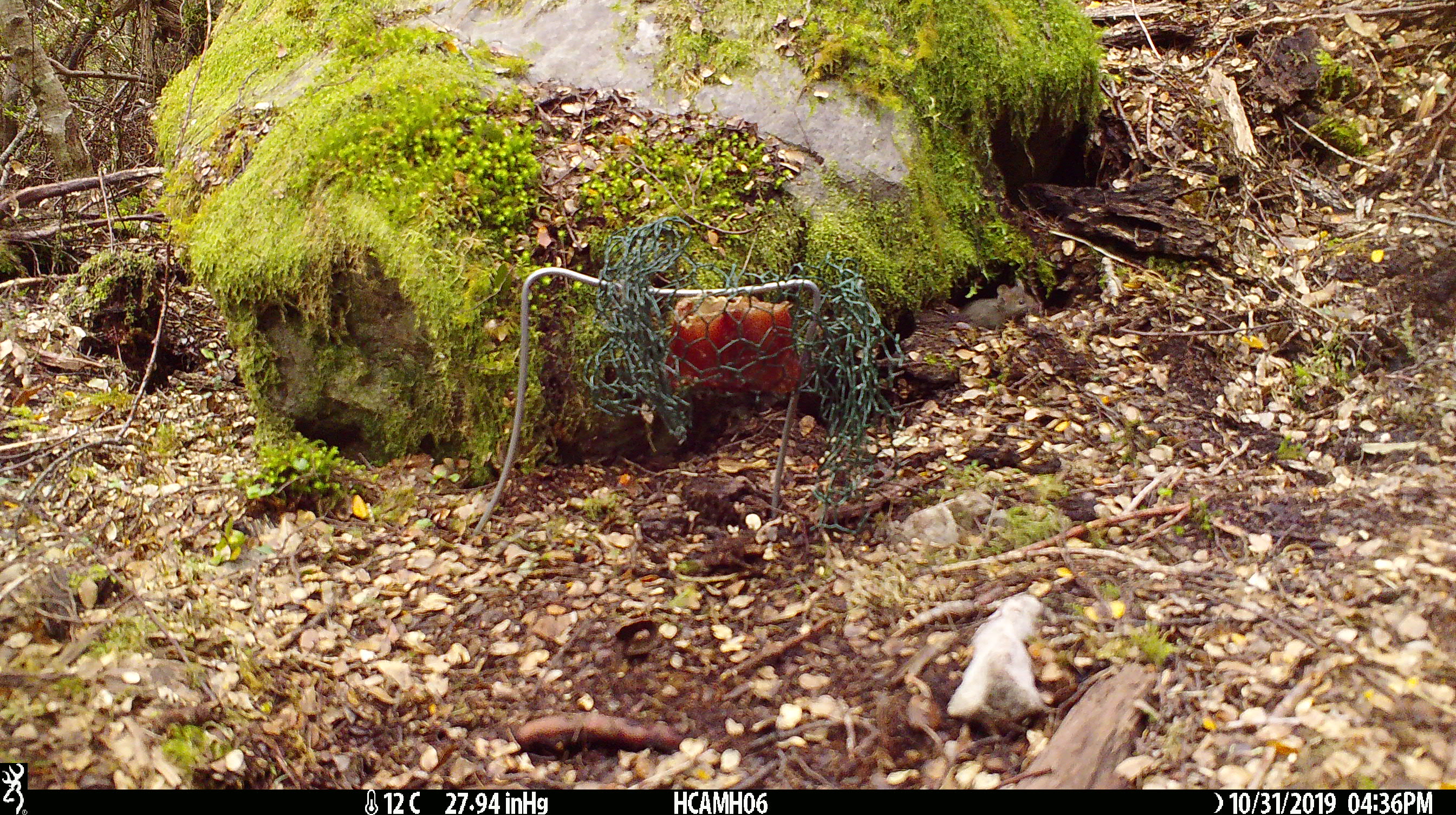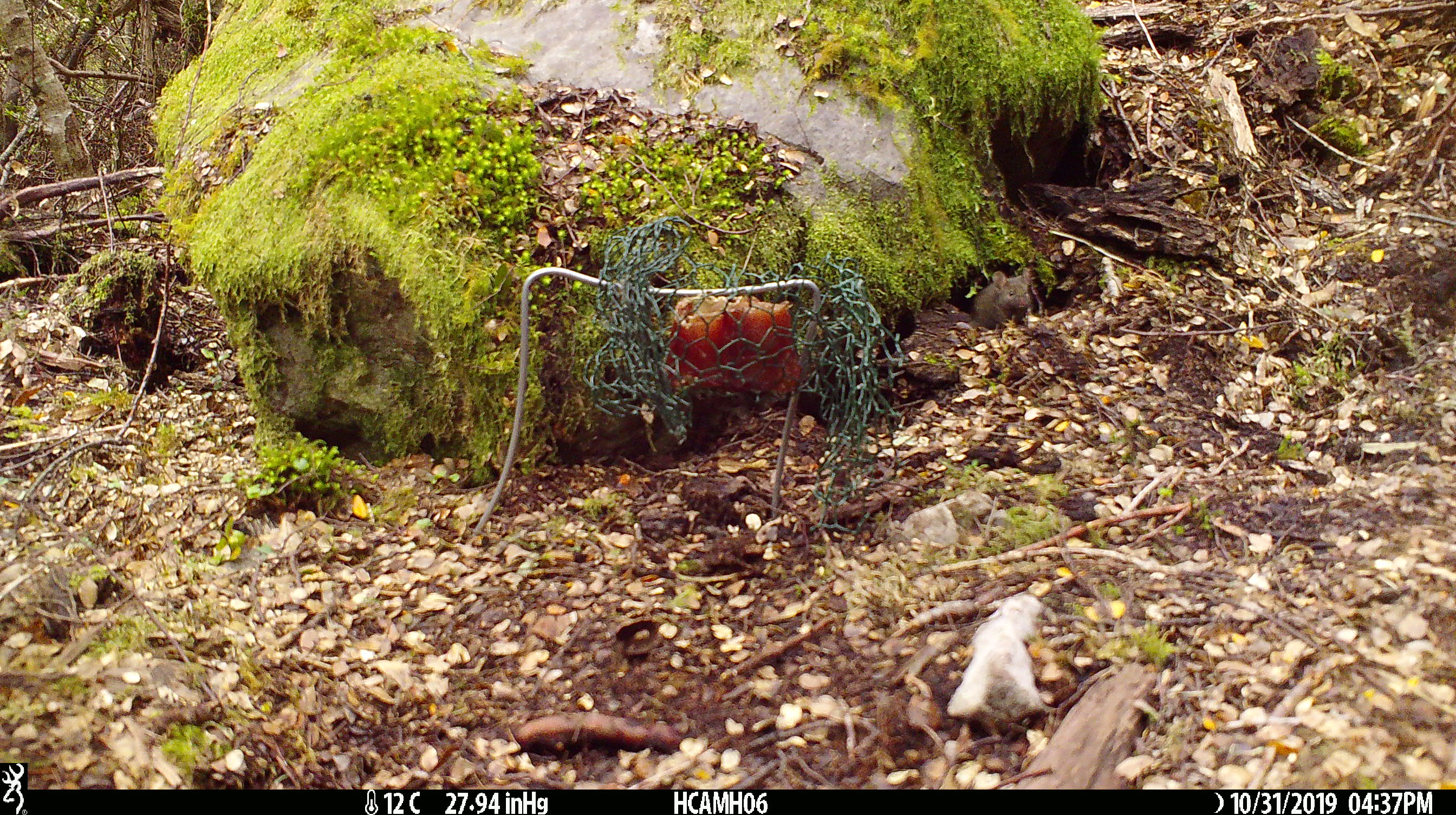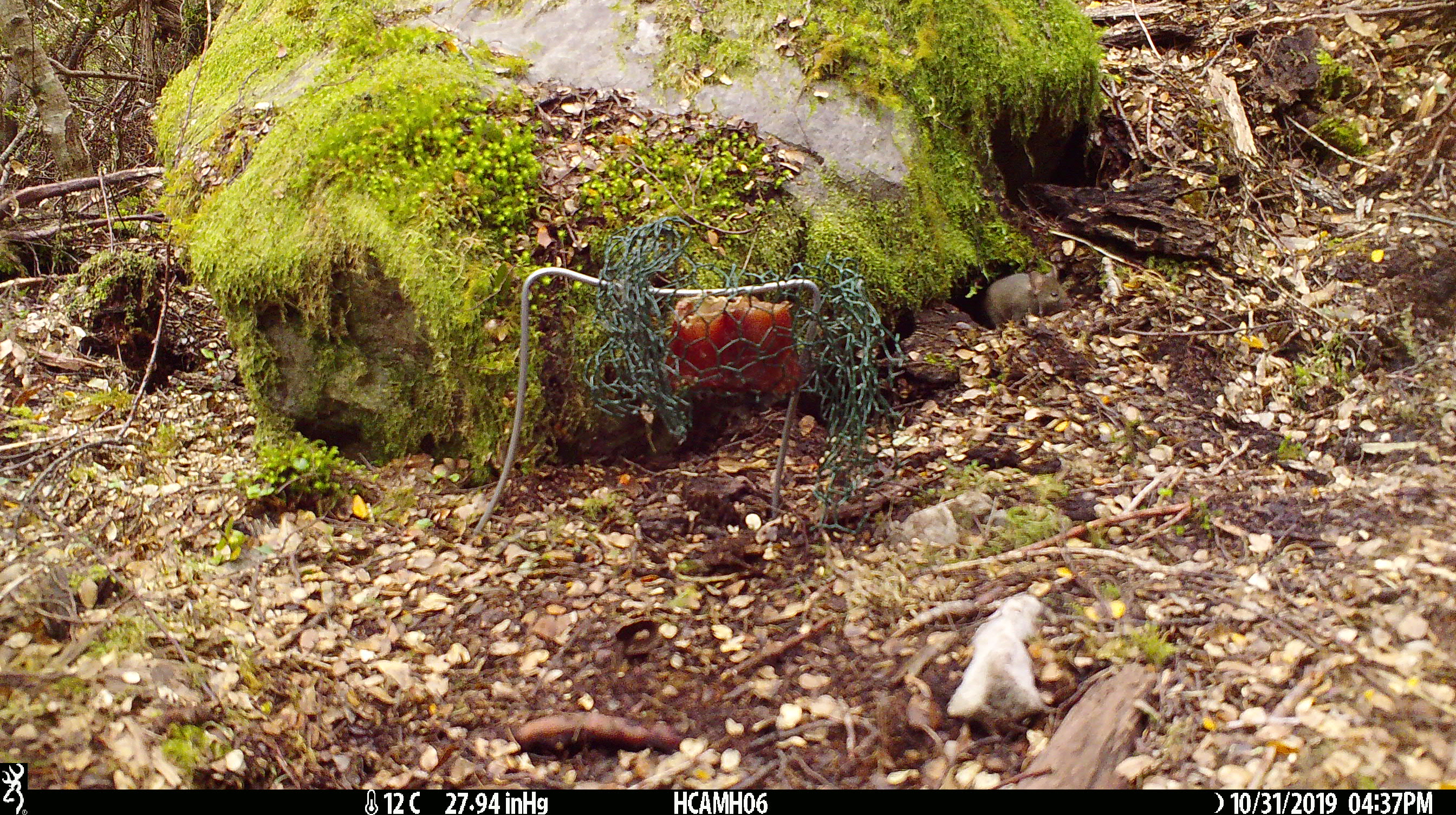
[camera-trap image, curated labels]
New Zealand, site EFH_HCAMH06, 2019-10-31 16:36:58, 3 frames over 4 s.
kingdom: Animalia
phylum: Chordata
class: Mammalia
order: Rodentia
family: Muridae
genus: Mus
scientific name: Mus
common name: mouse